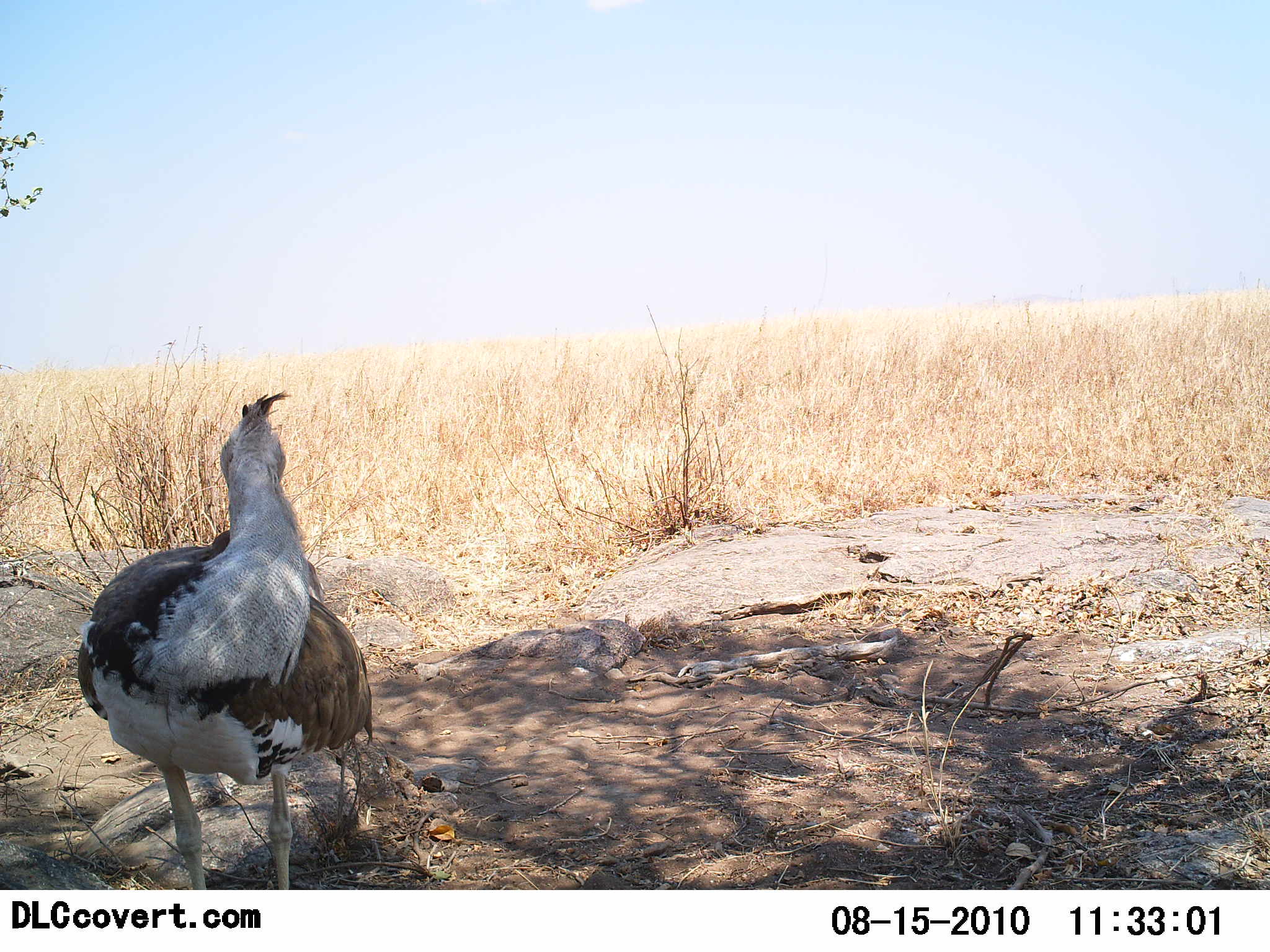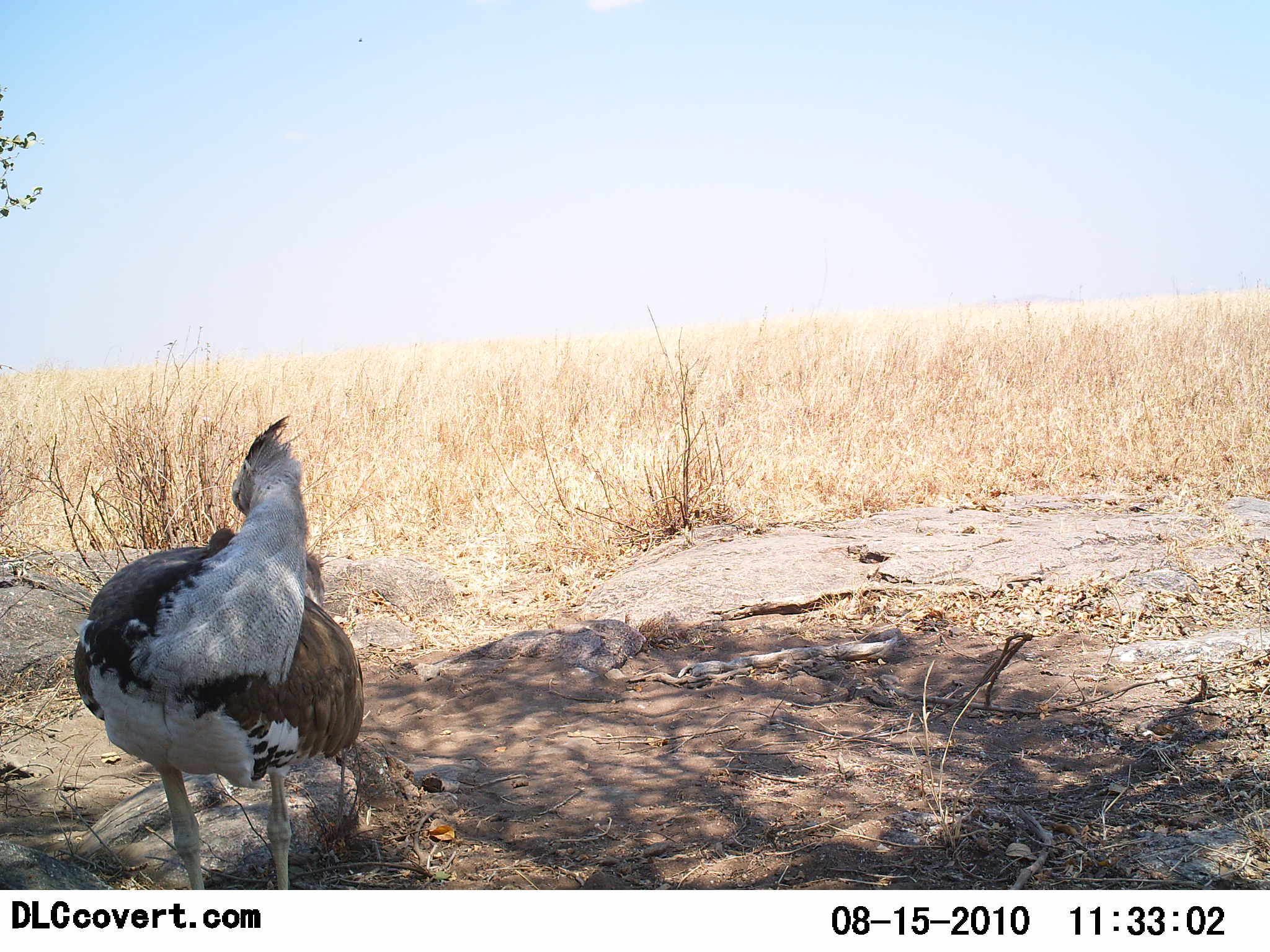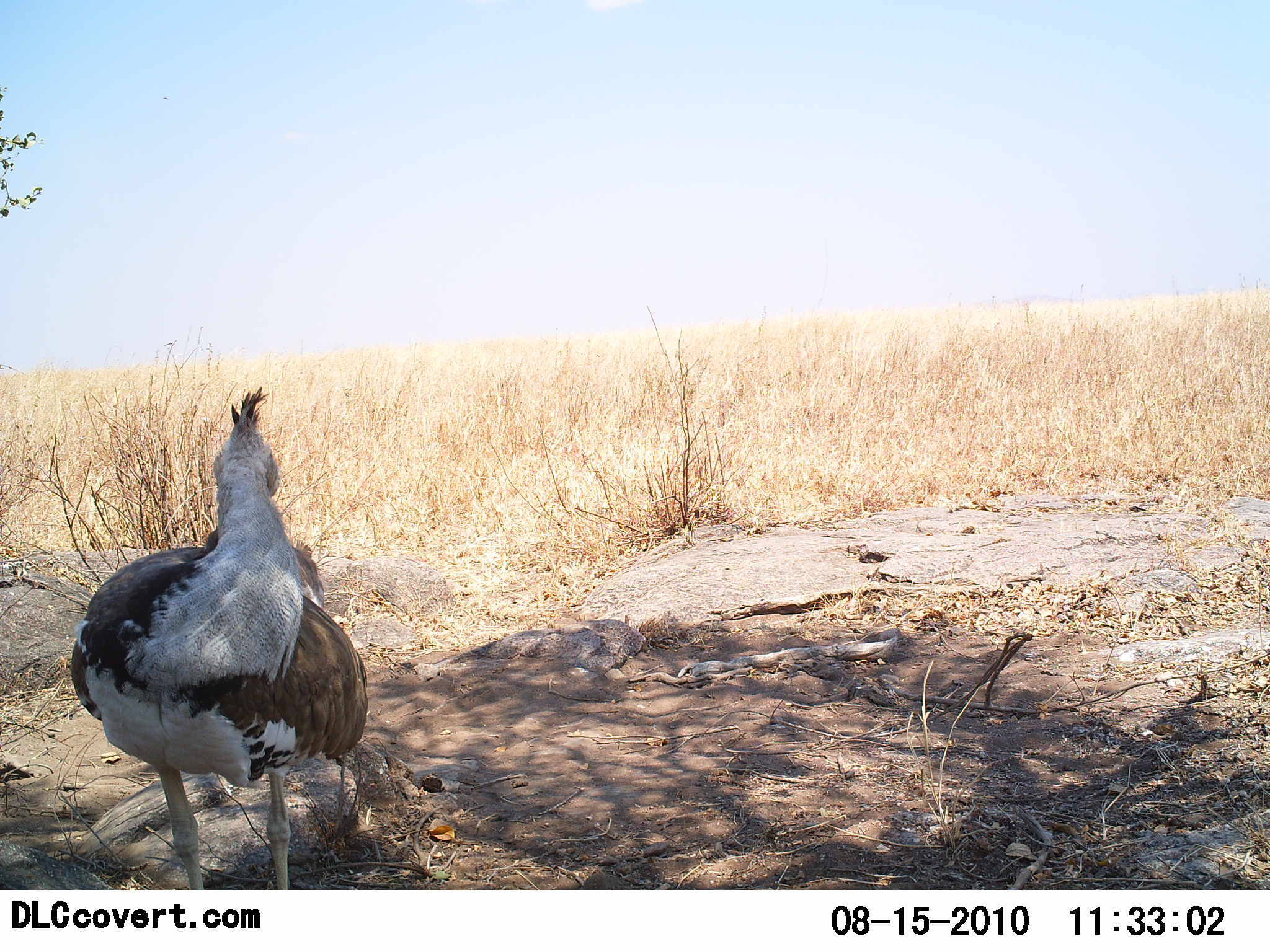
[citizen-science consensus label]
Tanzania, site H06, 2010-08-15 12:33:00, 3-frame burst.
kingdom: Animalia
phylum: Chordata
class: Aves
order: Otidiformes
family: Otididae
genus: Ardeotis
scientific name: Ardeotis kori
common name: kori bustard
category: koribustard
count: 1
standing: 91%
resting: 9%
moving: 0%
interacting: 0%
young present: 0%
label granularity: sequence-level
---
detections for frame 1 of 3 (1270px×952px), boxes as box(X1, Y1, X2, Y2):
animal: box(75, 389, 375, 890)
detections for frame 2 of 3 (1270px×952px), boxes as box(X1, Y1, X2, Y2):
animal: box(71, 412, 364, 891)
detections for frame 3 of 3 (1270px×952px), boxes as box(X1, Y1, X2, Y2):
animal: box(70, 386, 368, 890)